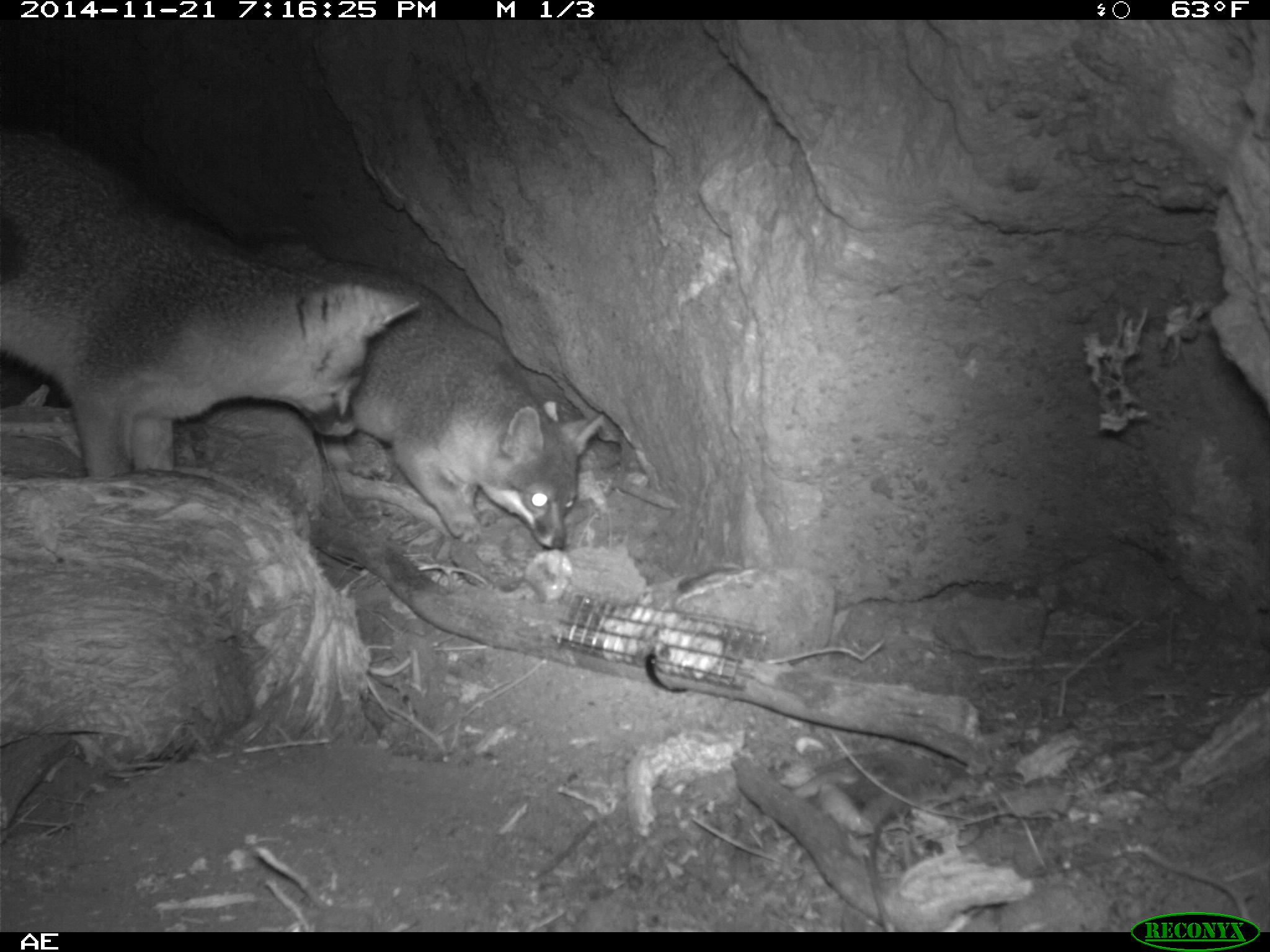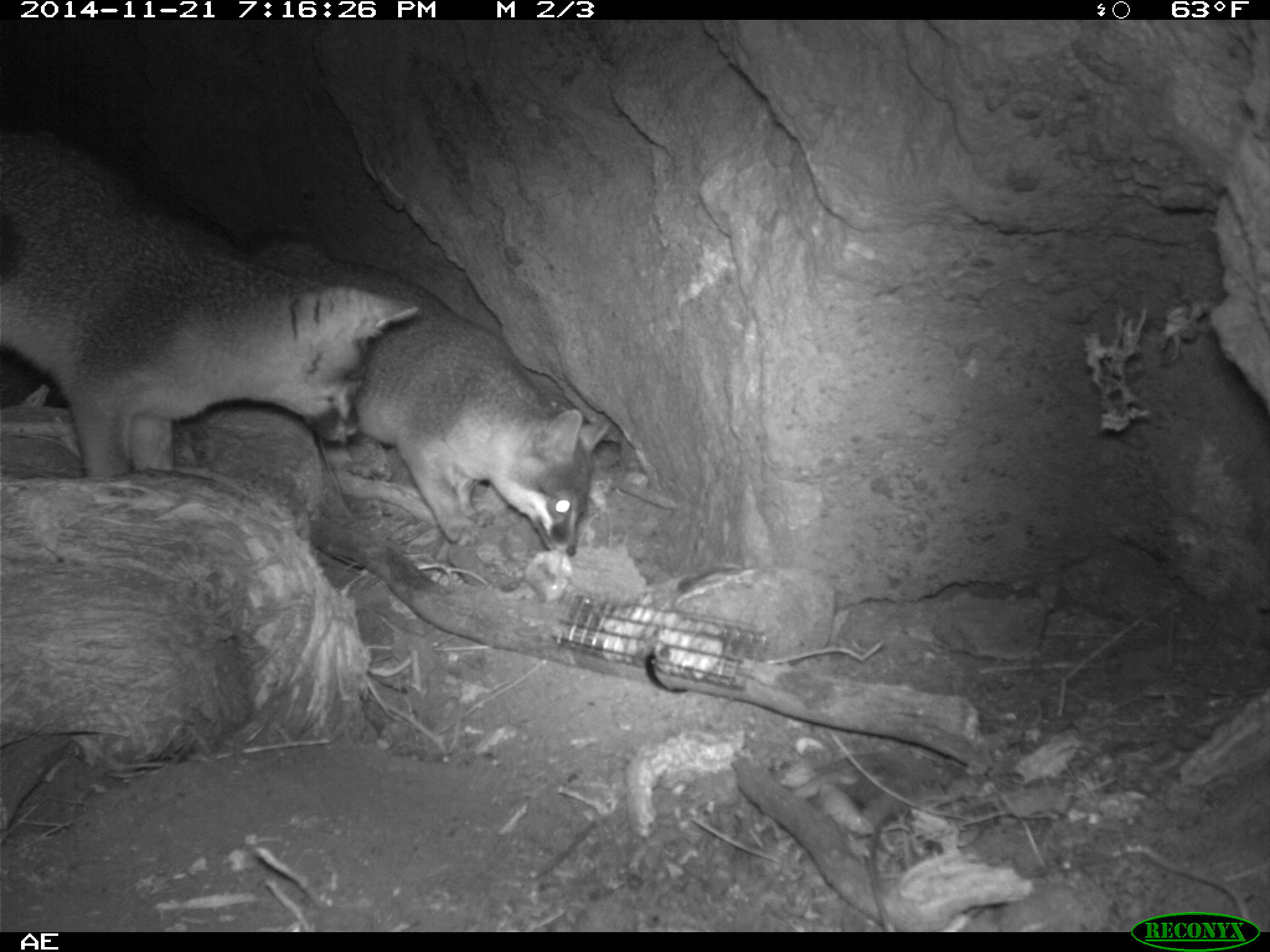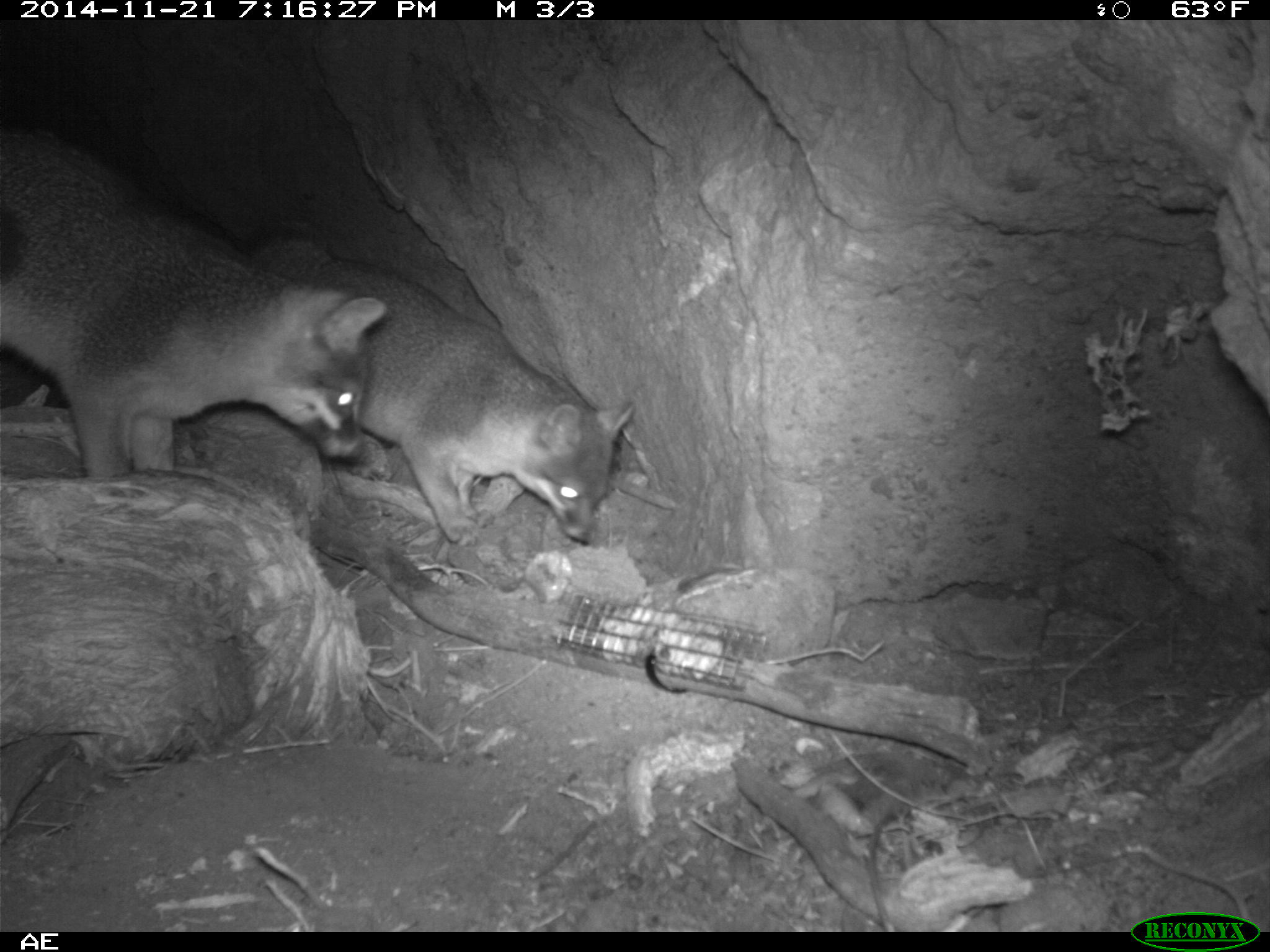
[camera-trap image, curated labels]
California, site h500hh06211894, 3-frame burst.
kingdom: Animalia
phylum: Chordata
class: Mammalia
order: Carnivora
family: Canidae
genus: Urocyon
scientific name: Urocyon littoralis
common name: island fox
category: fox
Fox (island fox) (Urocyon littoralis).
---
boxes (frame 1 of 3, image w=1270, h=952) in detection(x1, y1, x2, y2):
fox: detection(0, 128, 420, 479); detection(290, 257, 604, 549)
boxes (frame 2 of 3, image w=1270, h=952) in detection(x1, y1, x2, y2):
fox: detection(0, 126, 419, 476); detection(244, 222, 612, 557)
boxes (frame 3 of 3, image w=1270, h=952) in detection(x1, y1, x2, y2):
fox: detection(0, 121, 387, 475); detection(244, 233, 633, 543)